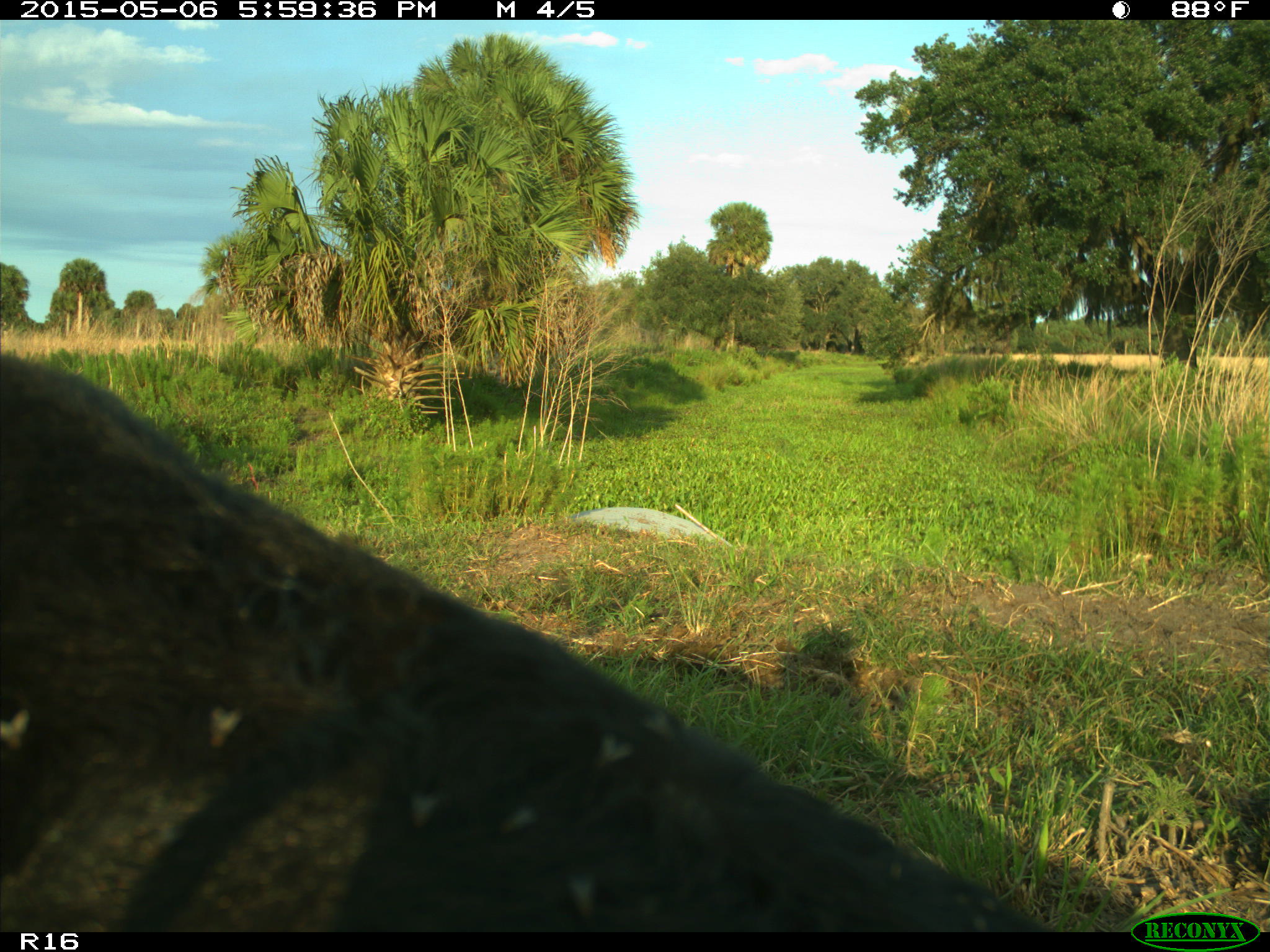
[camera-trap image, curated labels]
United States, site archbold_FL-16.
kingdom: Animalia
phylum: Chordata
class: Mammalia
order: Artiodactyla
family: Bovidae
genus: Bos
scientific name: Bos taurus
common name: domestic cow